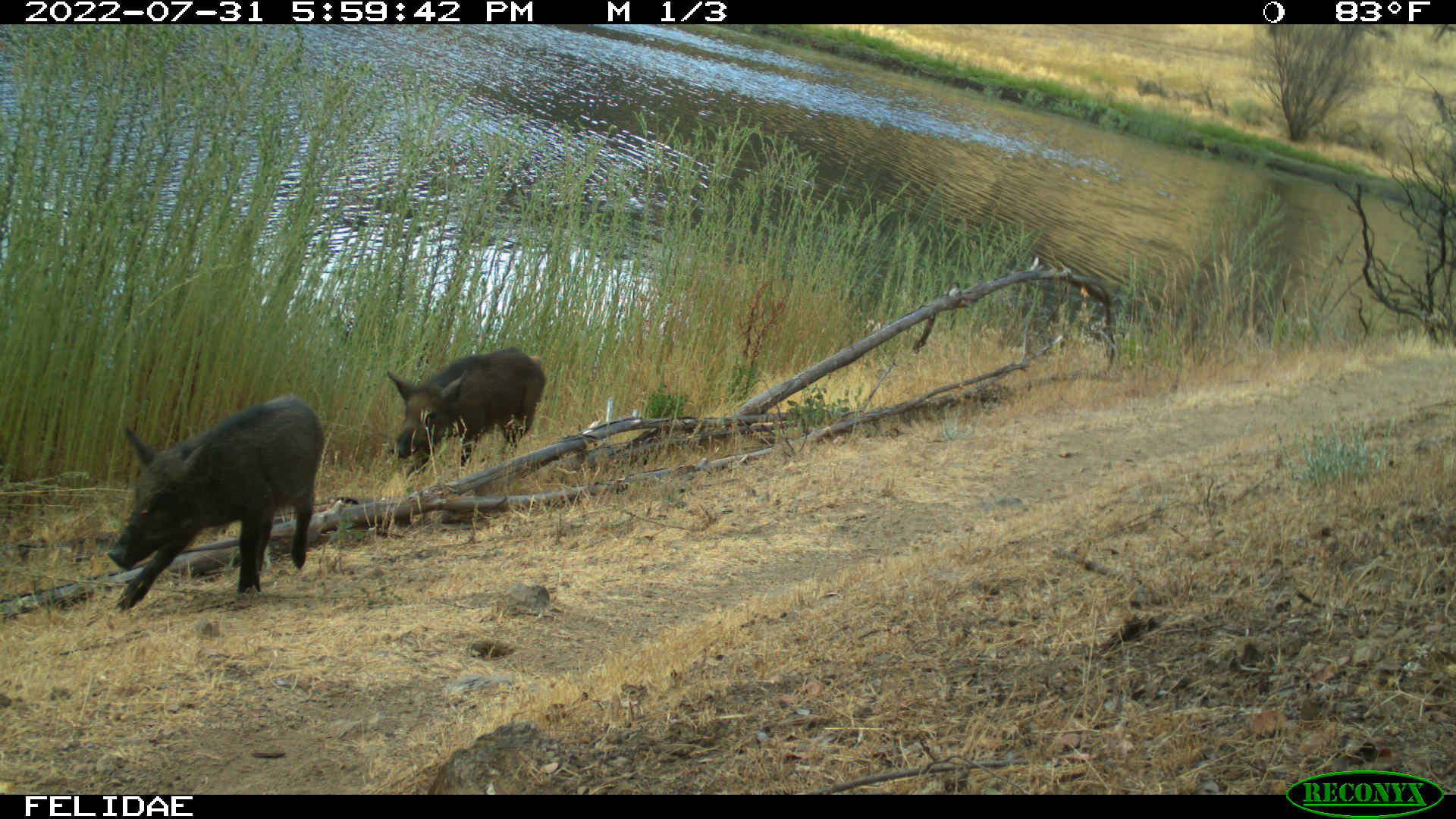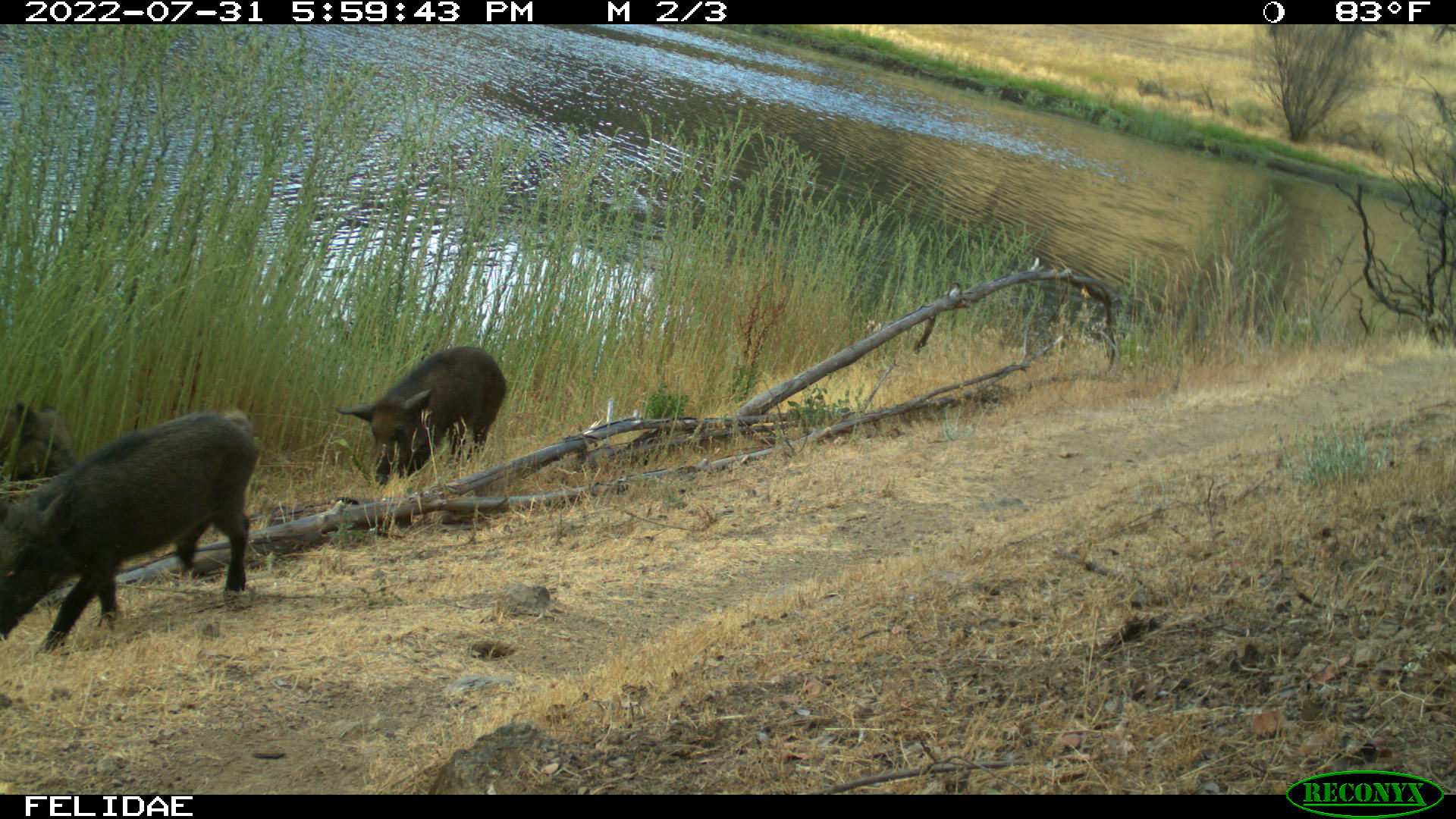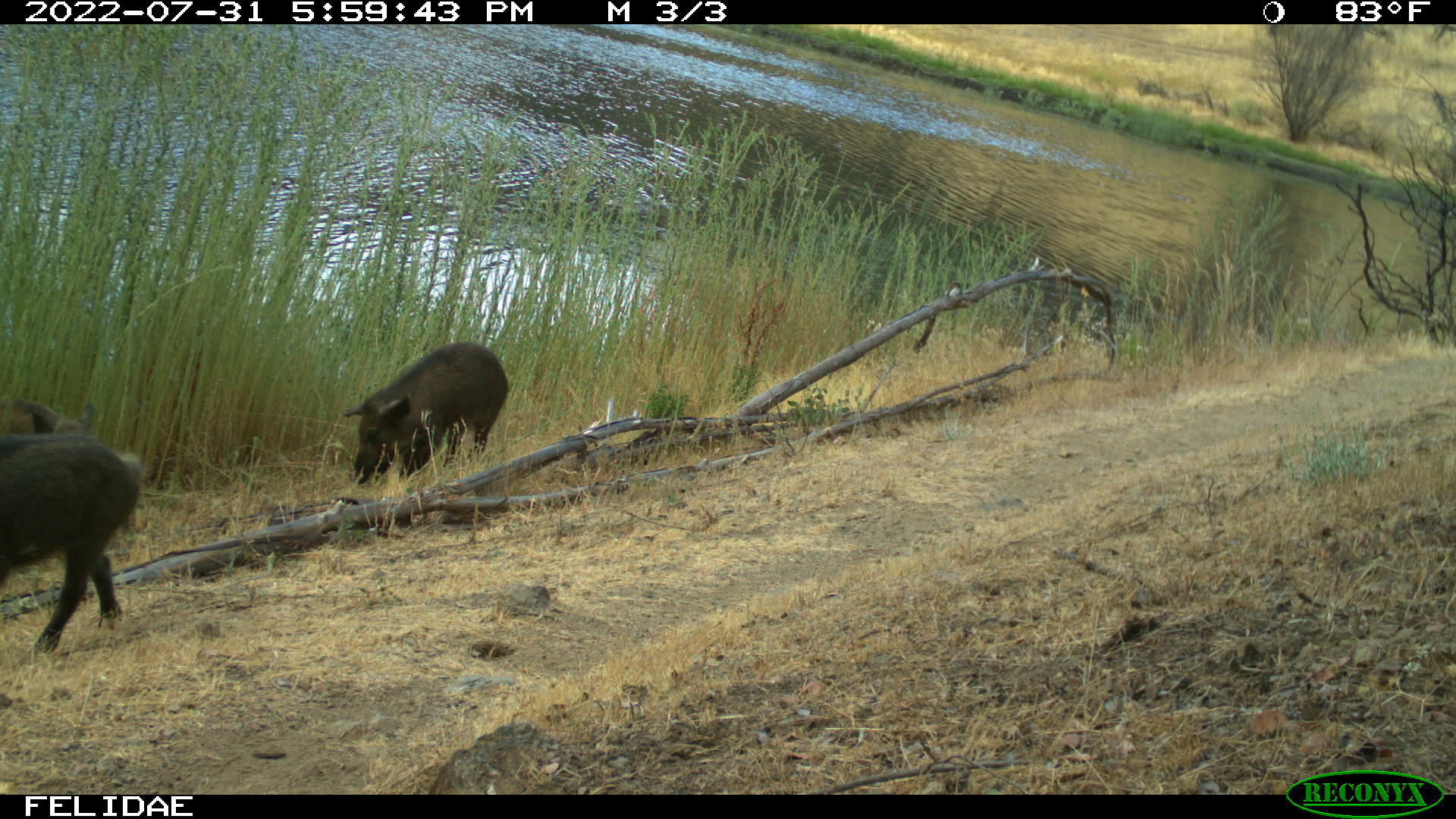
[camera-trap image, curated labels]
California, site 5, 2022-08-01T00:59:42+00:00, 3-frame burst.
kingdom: Animalia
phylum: Chordata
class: Mammalia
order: Artiodactyla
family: Suidae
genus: Sus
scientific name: Sus scrofa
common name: wild boar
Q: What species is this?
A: Wild boar (Sus scrofa).